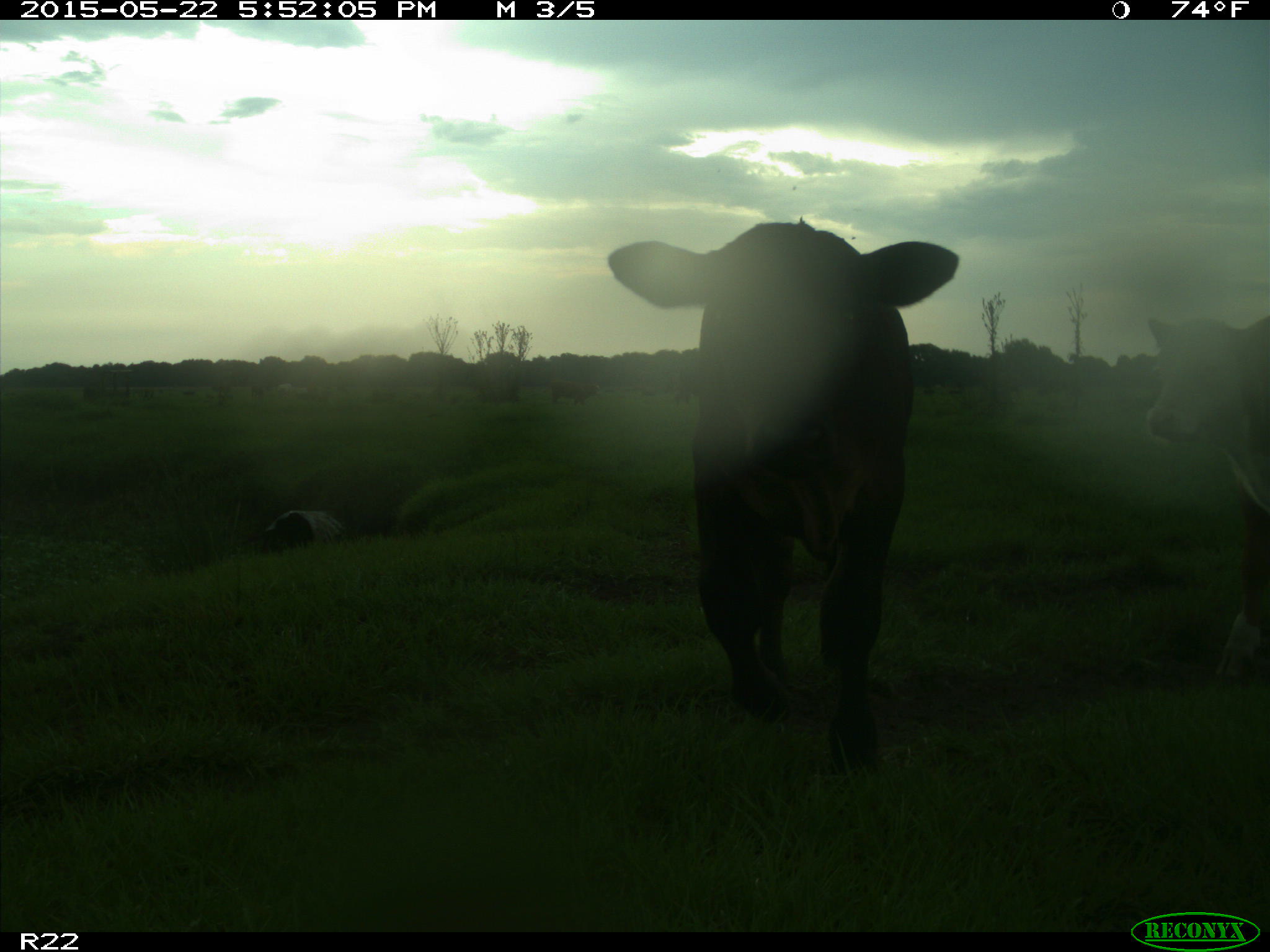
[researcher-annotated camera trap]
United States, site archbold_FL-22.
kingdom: Animalia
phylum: Chordata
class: Mammalia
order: Artiodactyla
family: Bovidae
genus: Bos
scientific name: Bos taurus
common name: domestic cow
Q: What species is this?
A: Bos taurus (domestic cow).